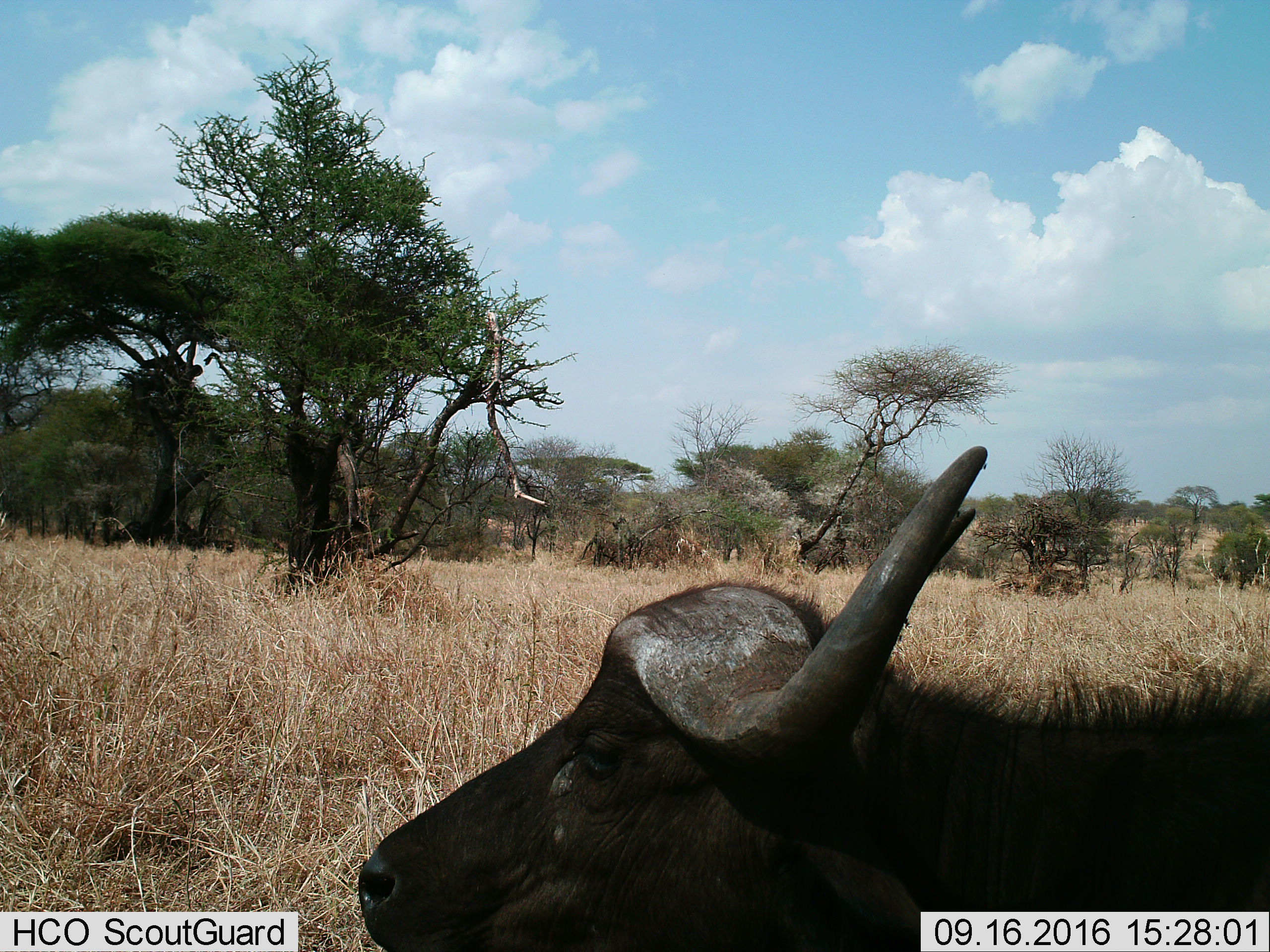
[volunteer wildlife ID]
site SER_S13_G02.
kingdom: Animalia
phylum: Chordata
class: Mammalia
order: Artiodactyla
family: Bovidae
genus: Syncerus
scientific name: Syncerus caffer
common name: african buffalo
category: buffalo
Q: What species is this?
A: Buffalo (african buffalo) (Syncerus caffer).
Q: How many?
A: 1.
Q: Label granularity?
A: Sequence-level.